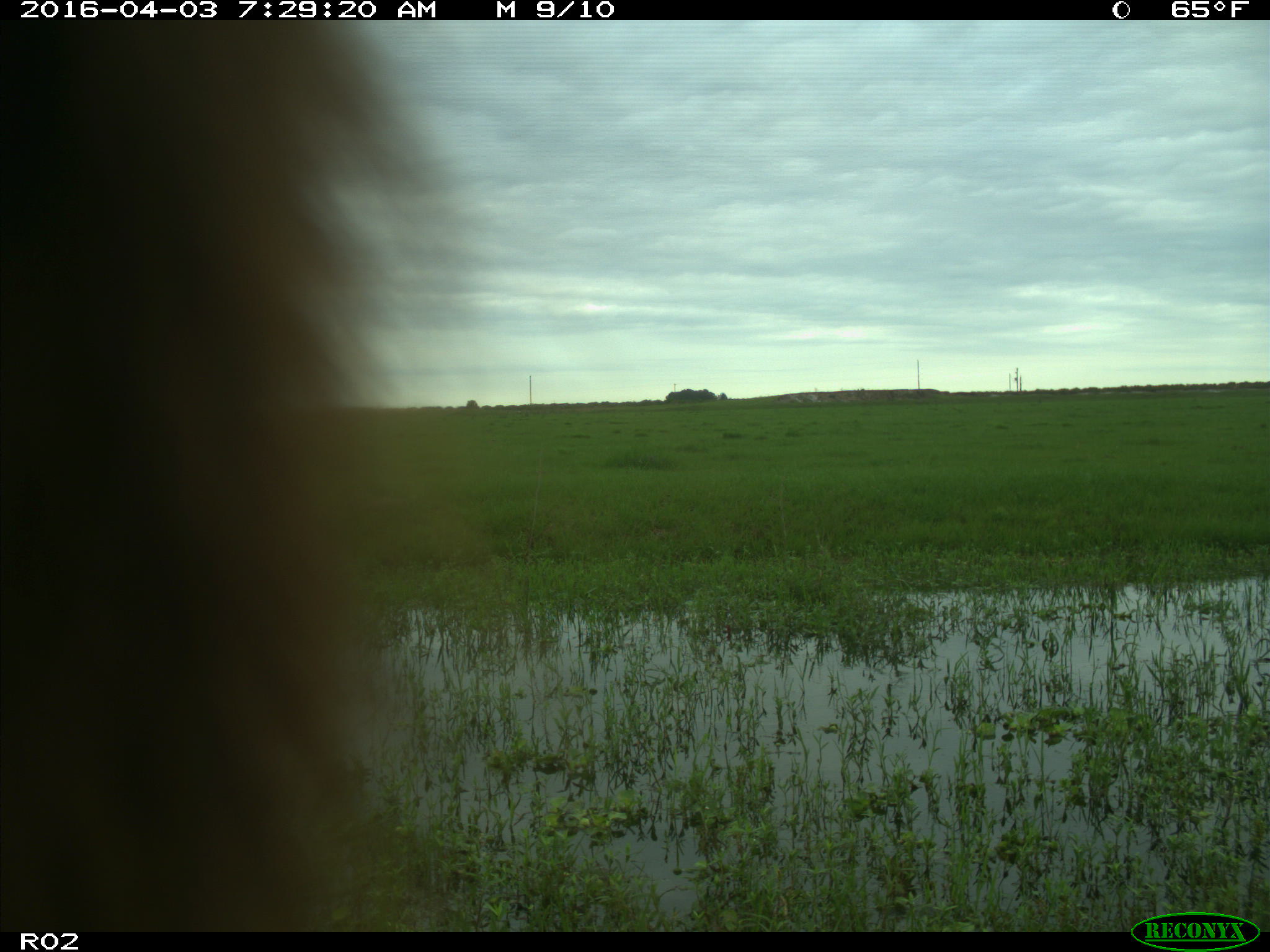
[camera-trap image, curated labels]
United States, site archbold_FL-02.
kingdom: Animalia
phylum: Chordata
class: Mammalia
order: Artiodactyla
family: Bovidae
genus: Bos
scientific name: Bos taurus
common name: domestic cow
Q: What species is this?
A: Bos taurus (domestic cow).